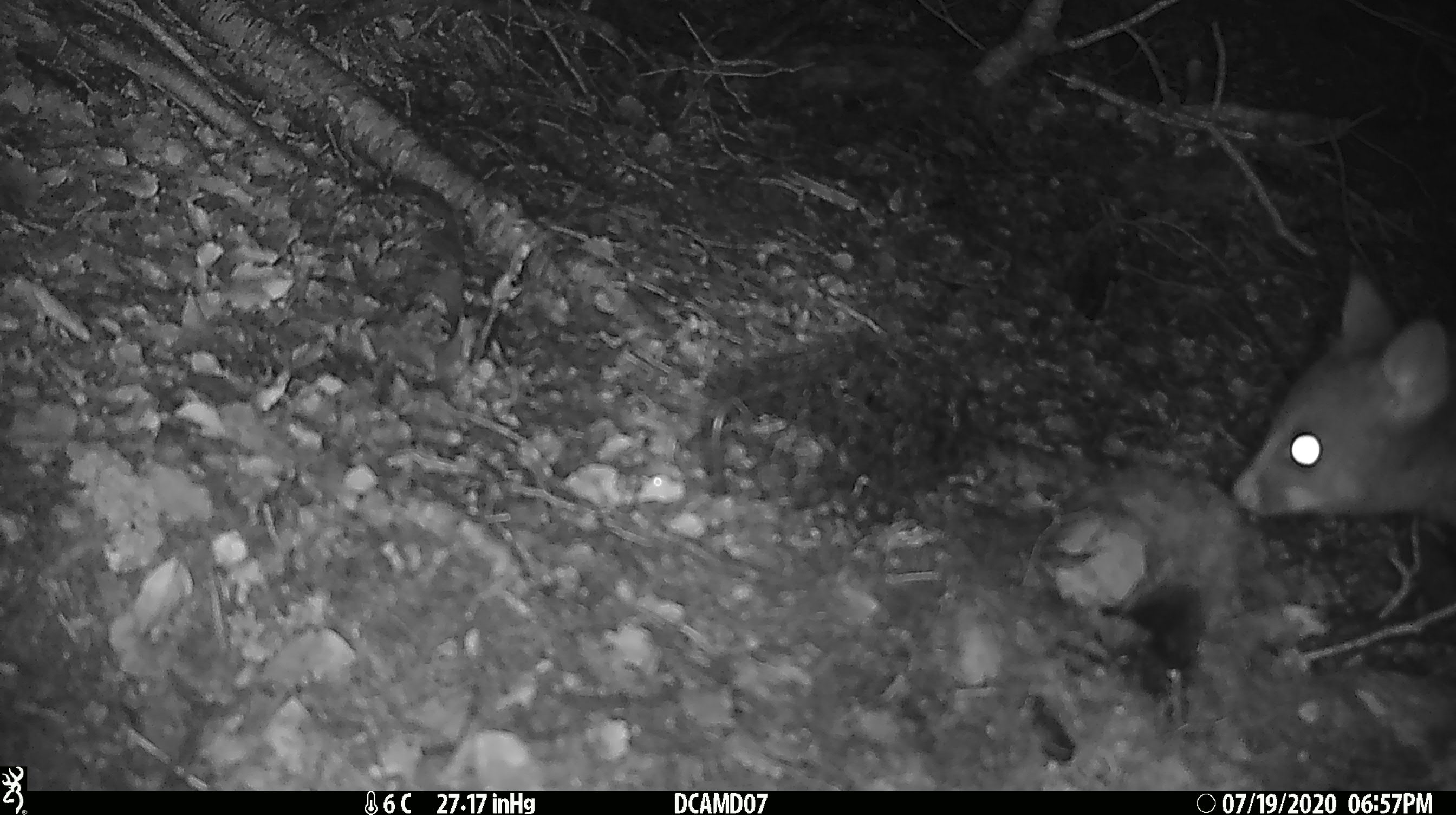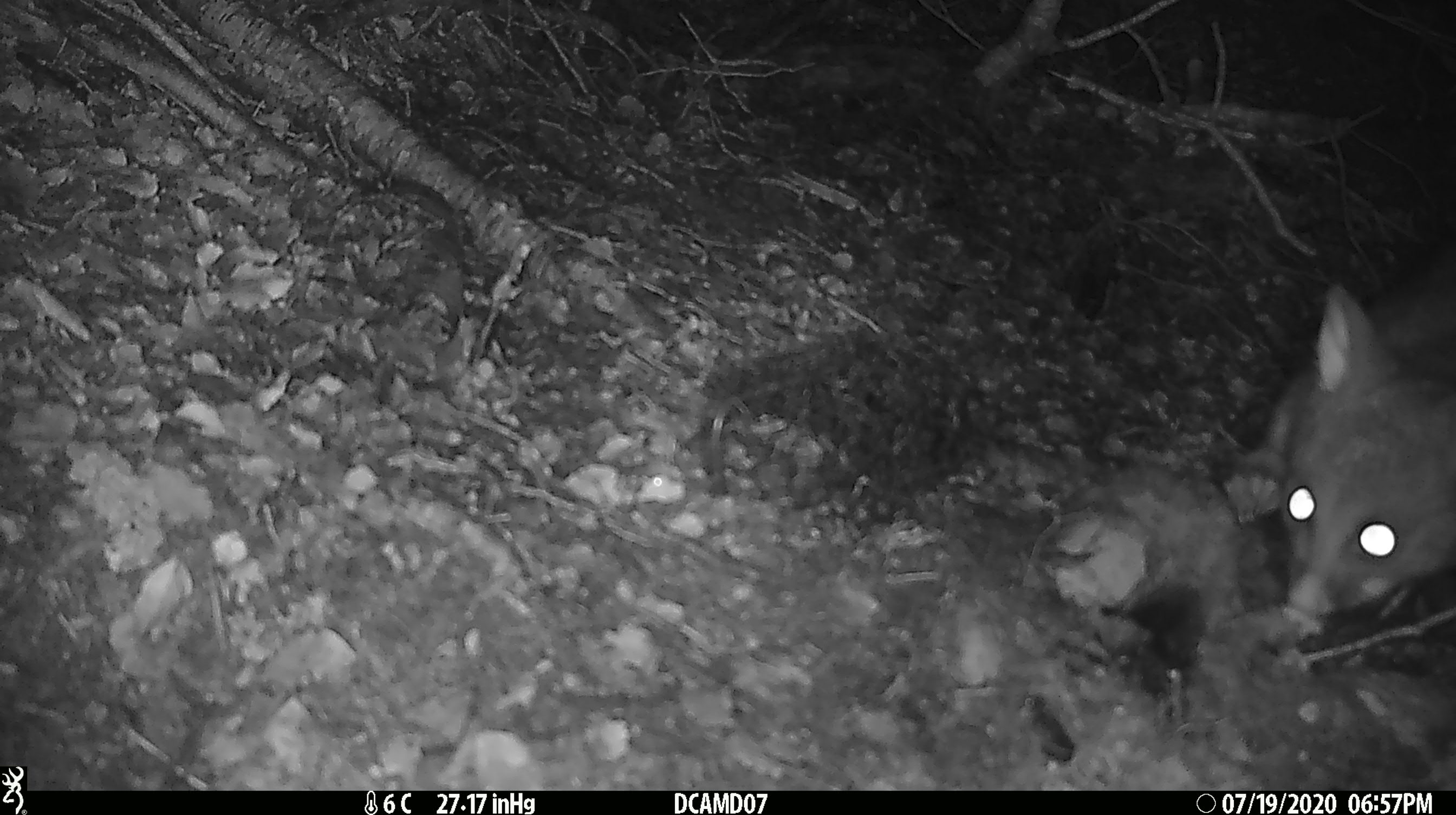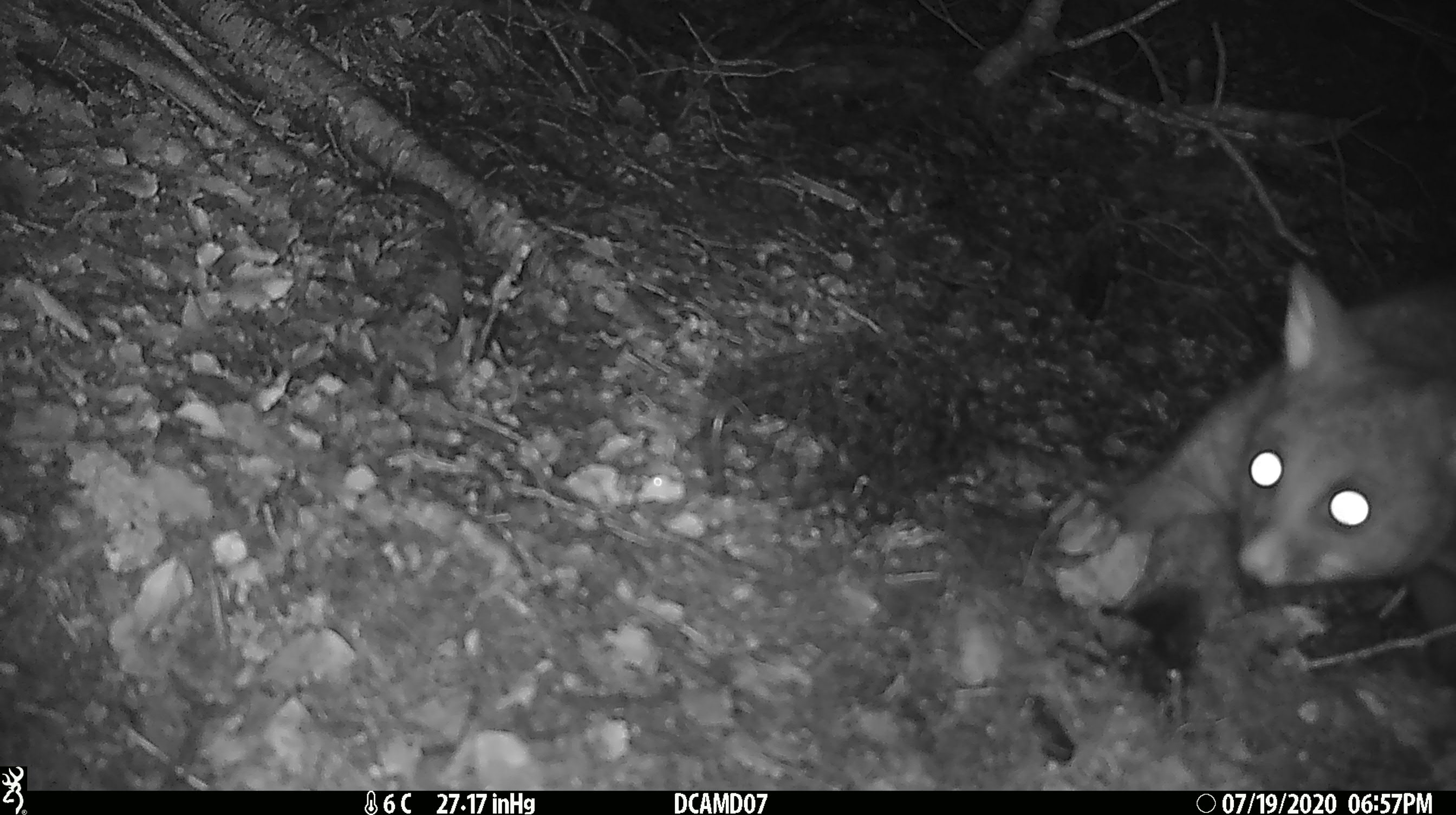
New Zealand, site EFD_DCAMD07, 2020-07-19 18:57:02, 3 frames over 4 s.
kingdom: Animalia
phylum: Chordata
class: Mammalia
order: Diprotodontia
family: Phalangeridae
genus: Trichosurus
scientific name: Trichosurus vulpecula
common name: common brushtail possum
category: possum